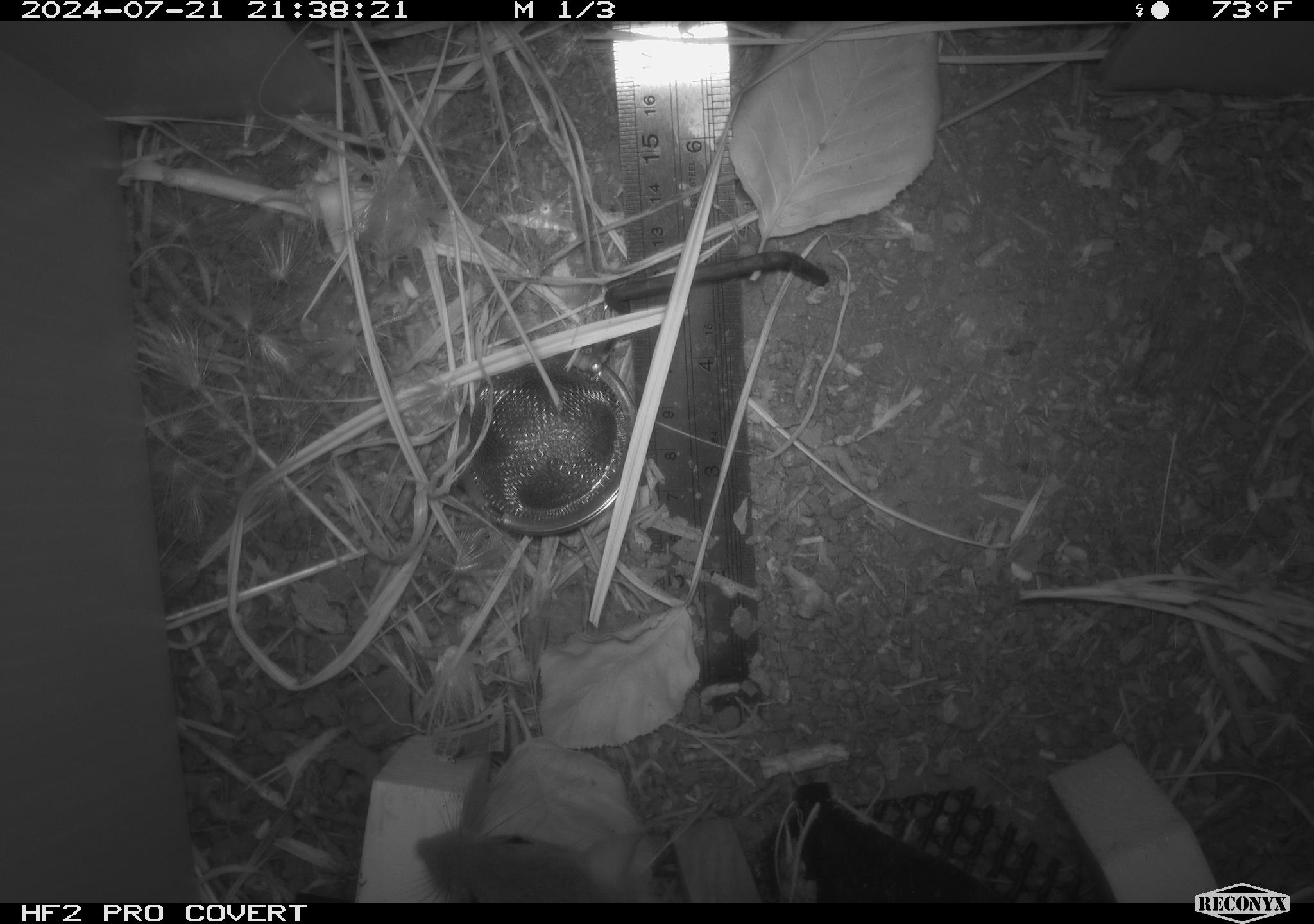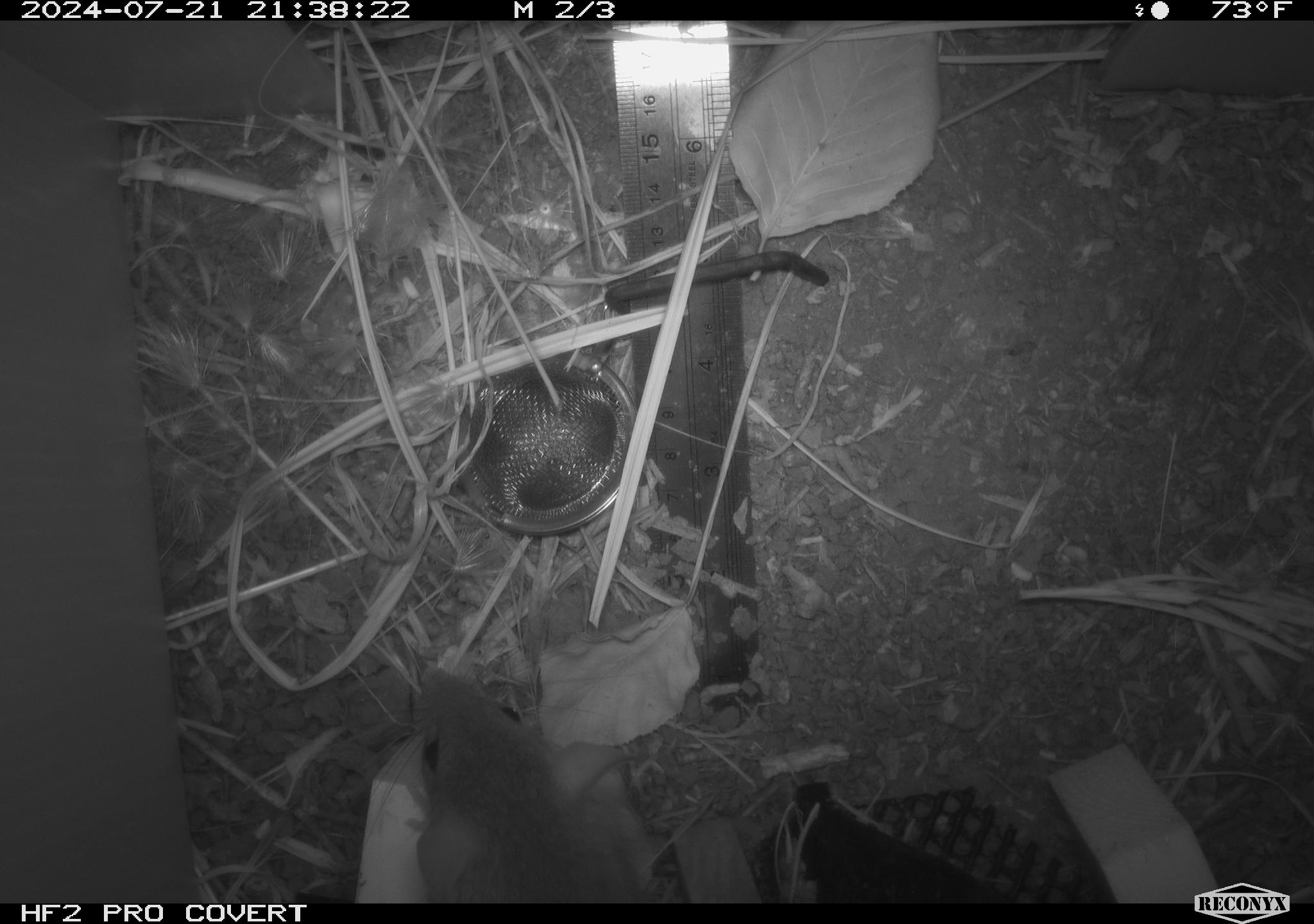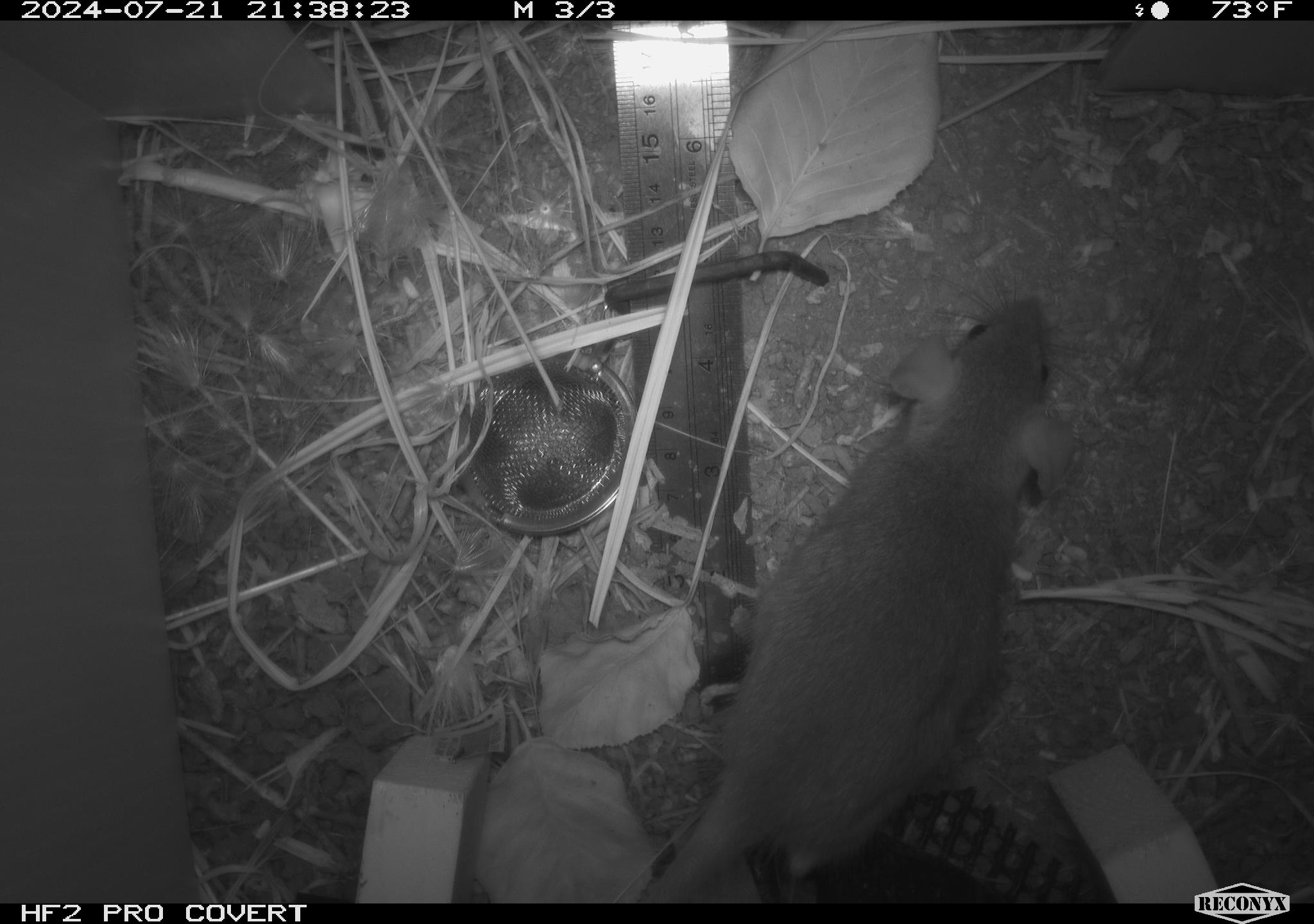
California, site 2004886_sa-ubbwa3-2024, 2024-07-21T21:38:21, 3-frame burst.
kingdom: Animalia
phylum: Chordata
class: Mammalia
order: Rodentia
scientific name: Rodentia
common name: mouse species